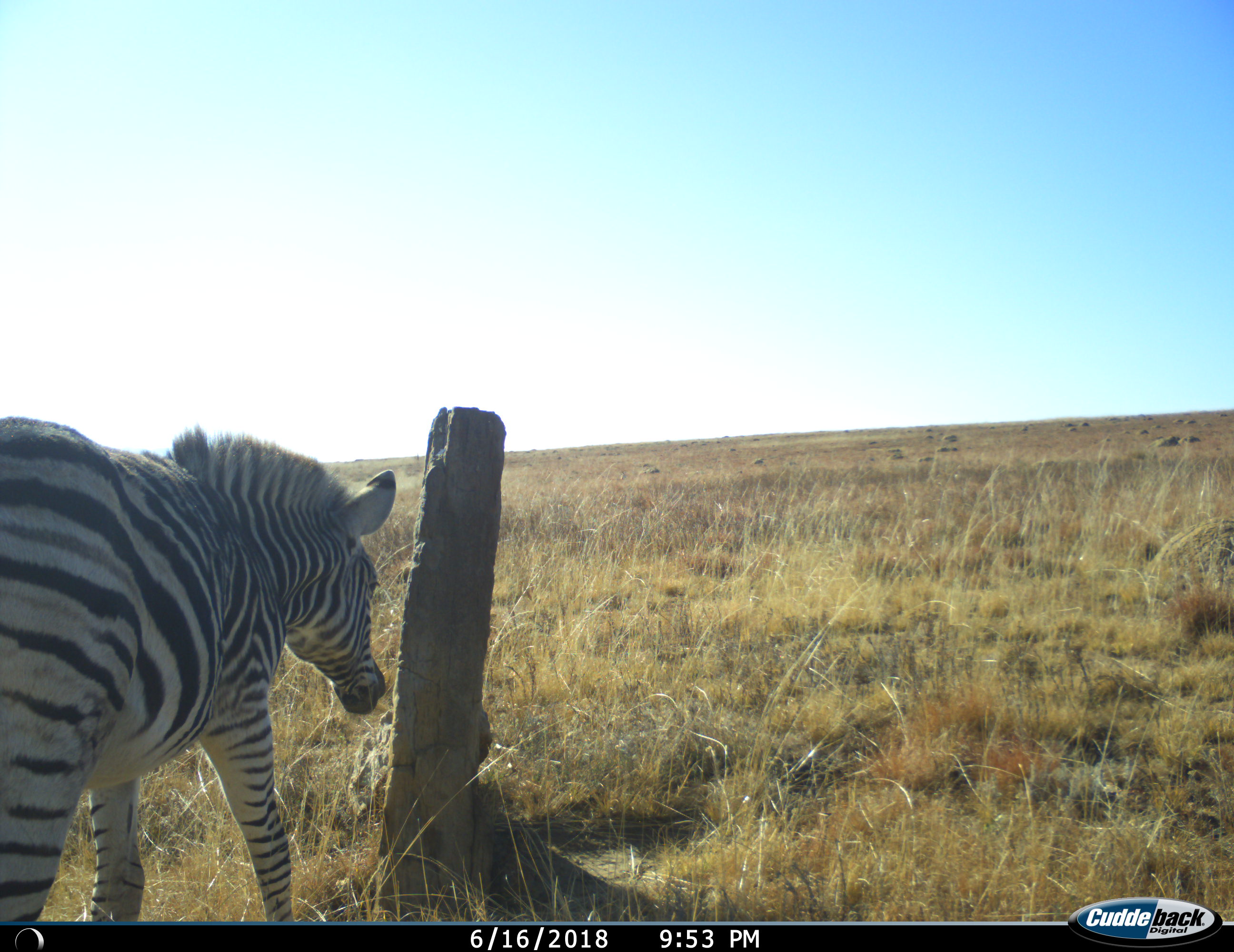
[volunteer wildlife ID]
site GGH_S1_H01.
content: unidentified animal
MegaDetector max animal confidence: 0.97